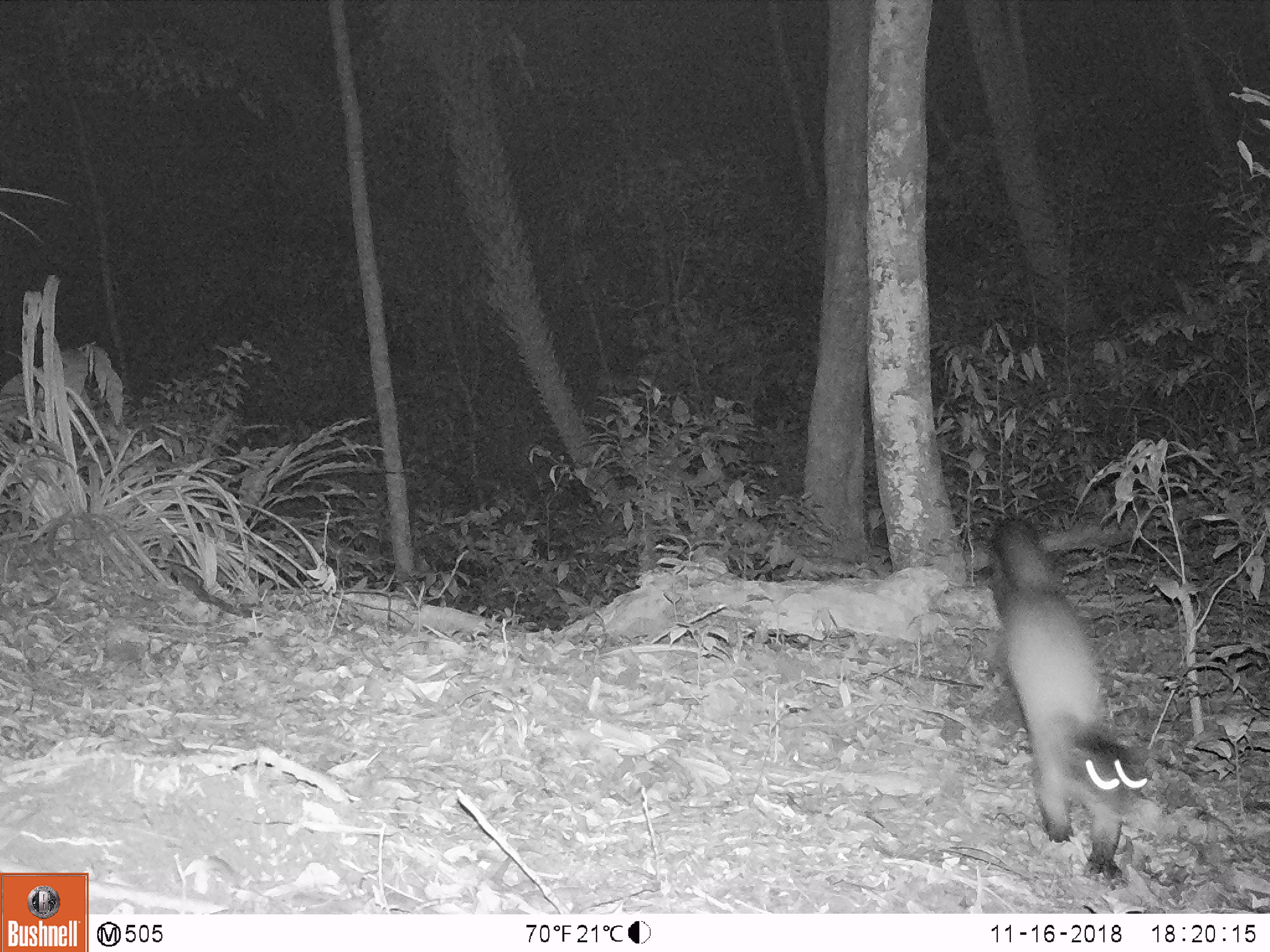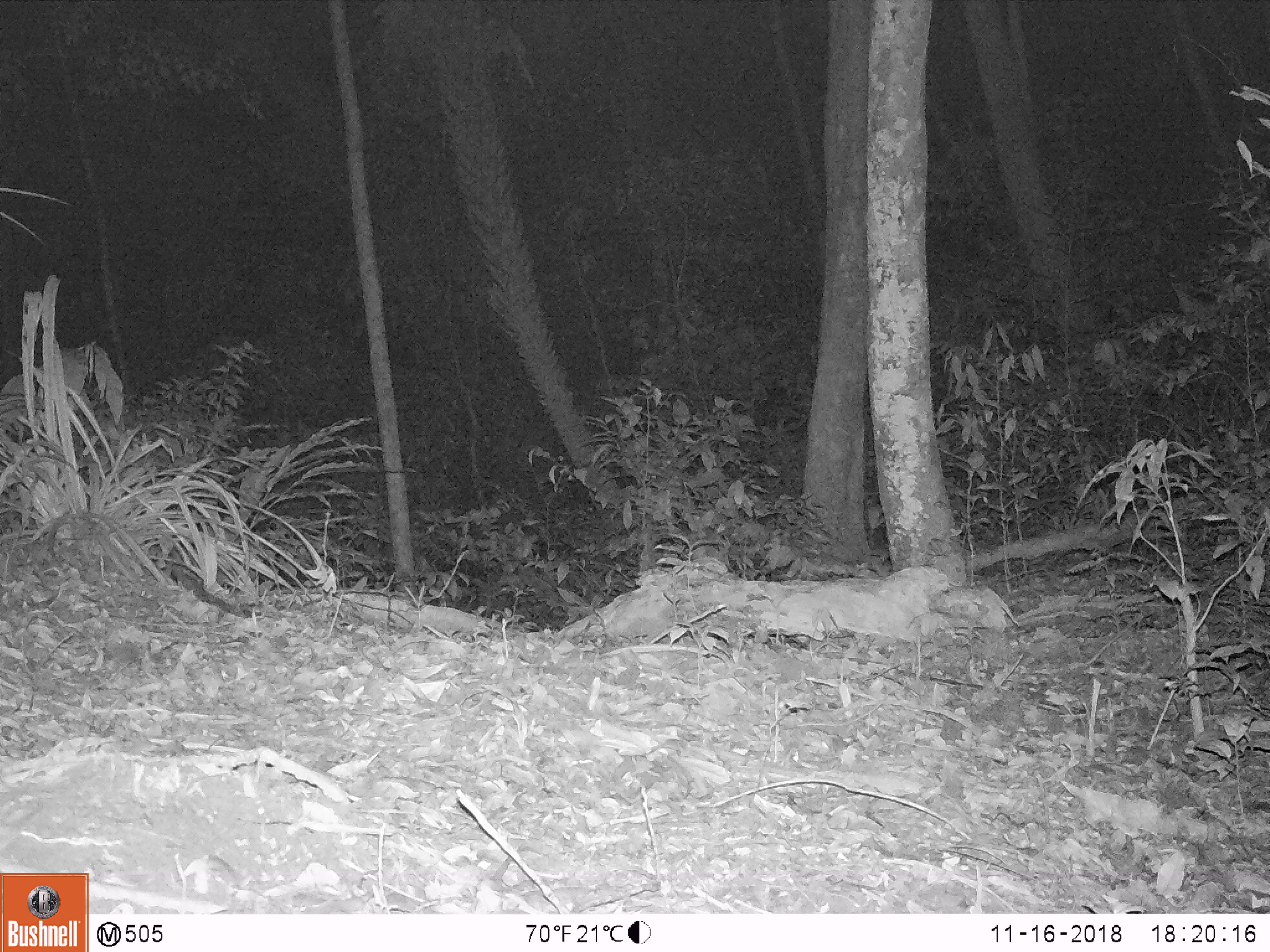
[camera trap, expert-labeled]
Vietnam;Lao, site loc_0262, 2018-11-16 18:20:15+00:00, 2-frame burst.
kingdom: Animalia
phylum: Chordata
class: Mammalia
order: Carnivora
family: Mustelidae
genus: Martes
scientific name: Martes flavigula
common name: yellow-throated marten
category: yellow throated marten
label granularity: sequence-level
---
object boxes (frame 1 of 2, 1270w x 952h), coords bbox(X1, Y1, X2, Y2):
yellow throated marten: bbox(988, 512, 1147, 881)